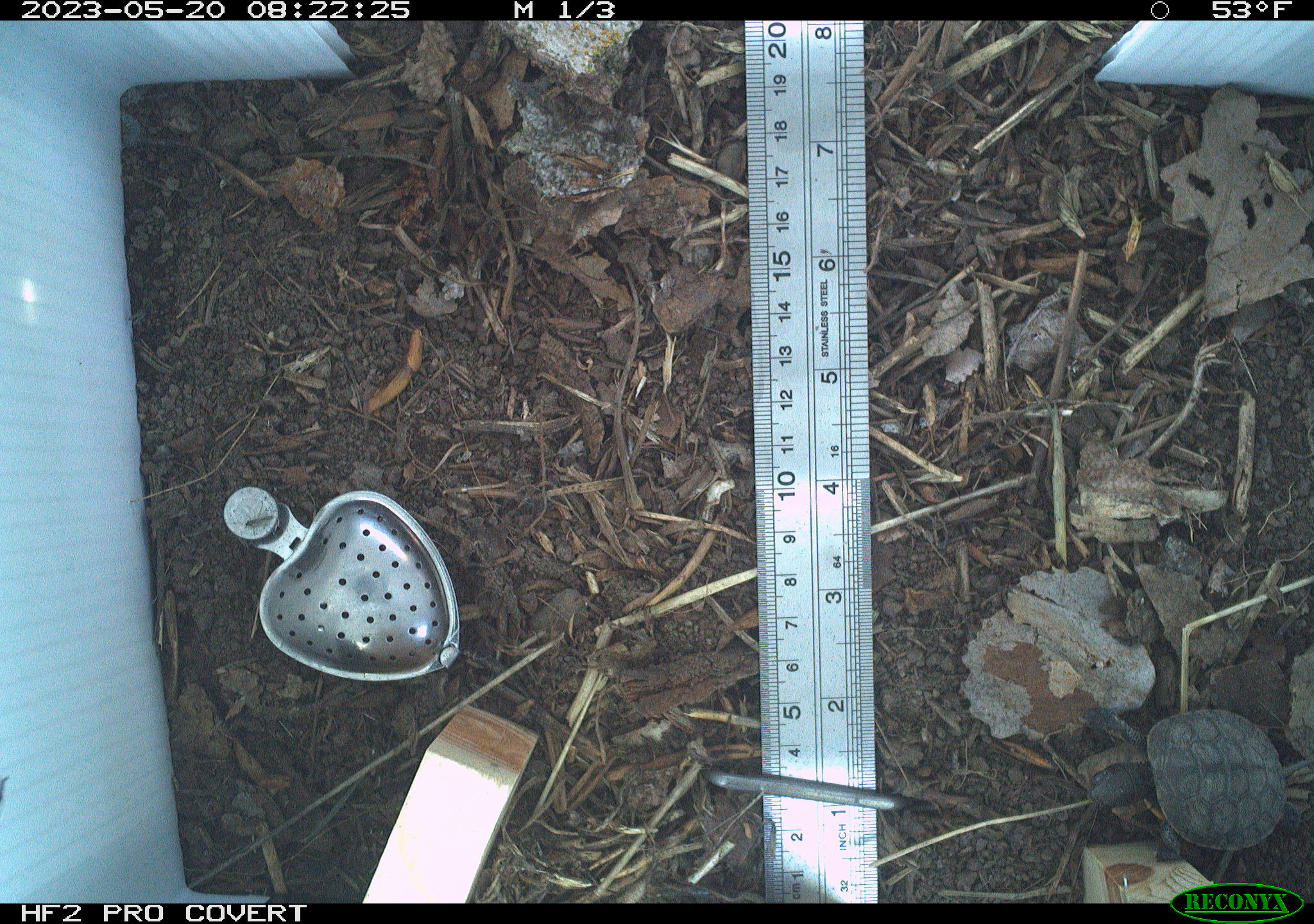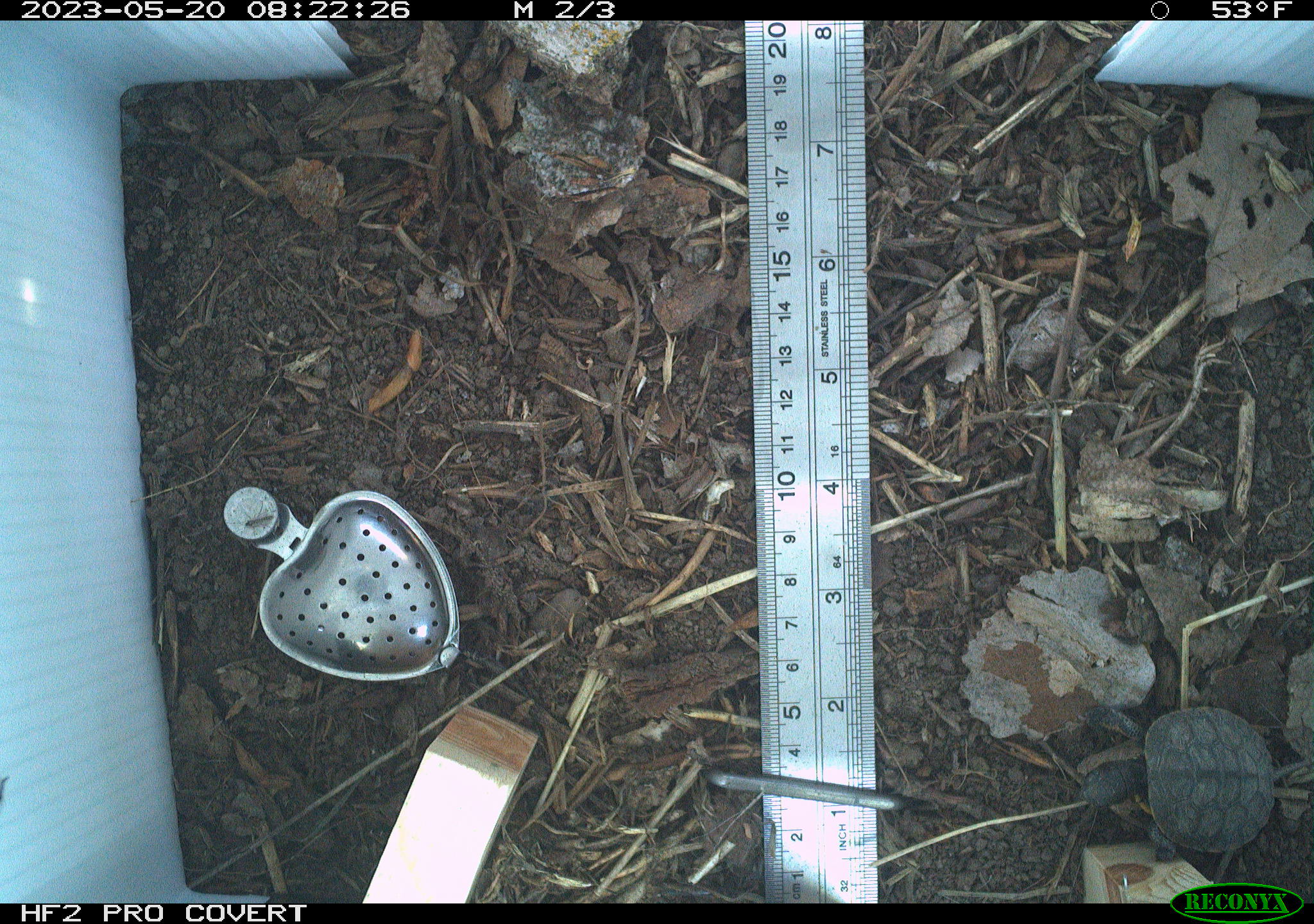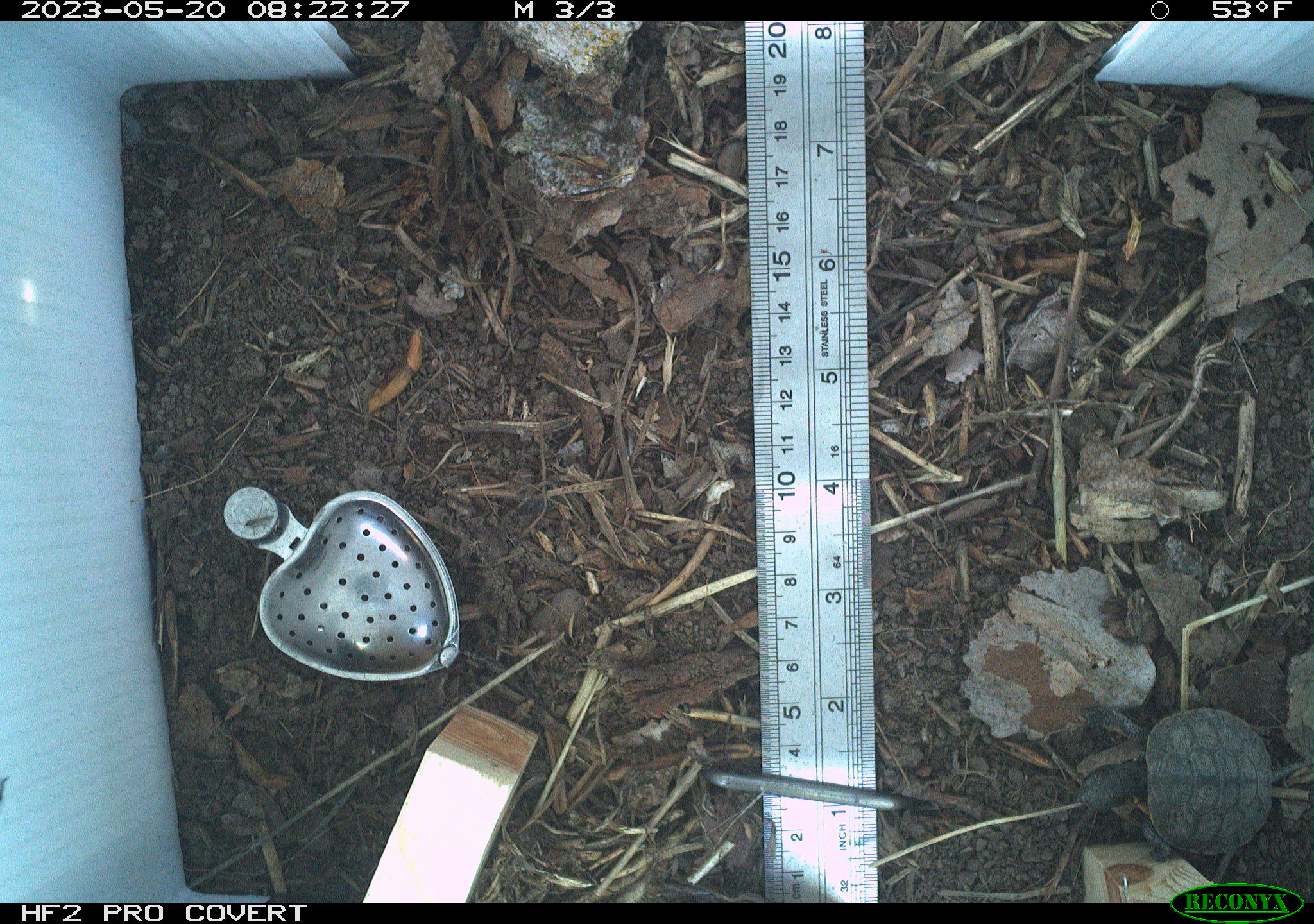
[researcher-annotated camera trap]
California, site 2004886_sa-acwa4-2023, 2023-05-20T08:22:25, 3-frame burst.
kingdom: Animalia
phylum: Chordata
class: Reptilia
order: Testudines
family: Emydidae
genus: Actinemys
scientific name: Actinemys marmorata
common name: western pond turtle